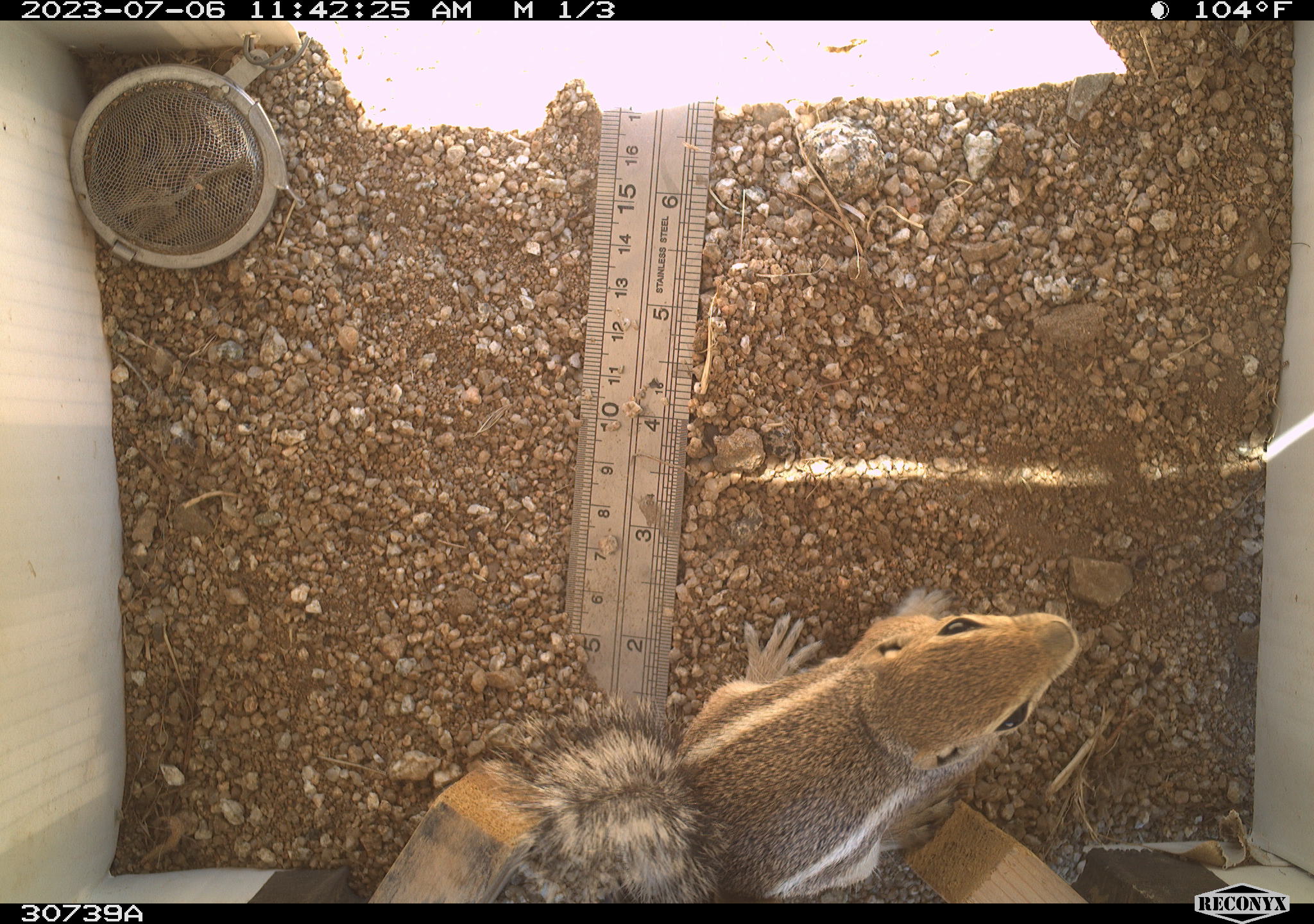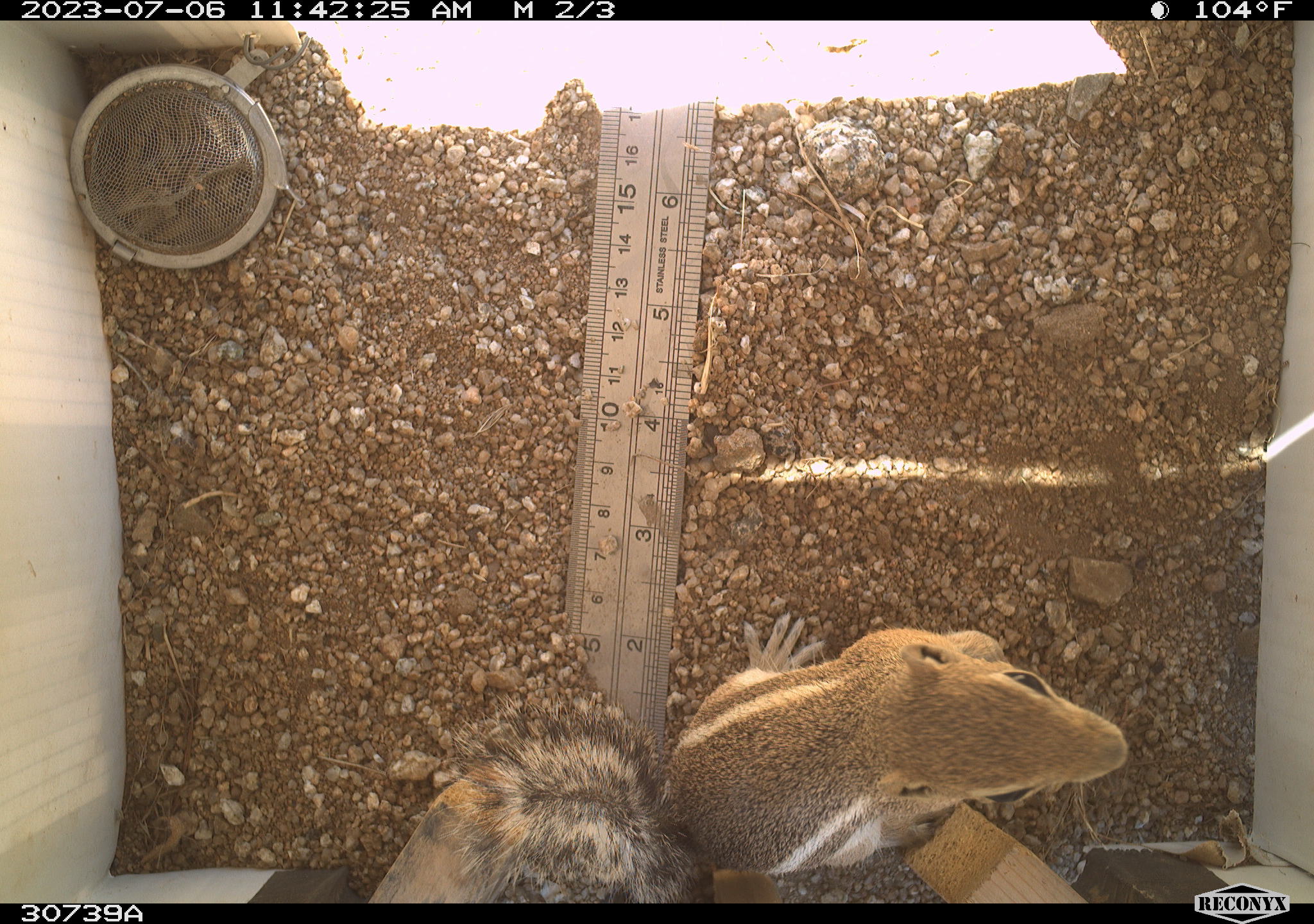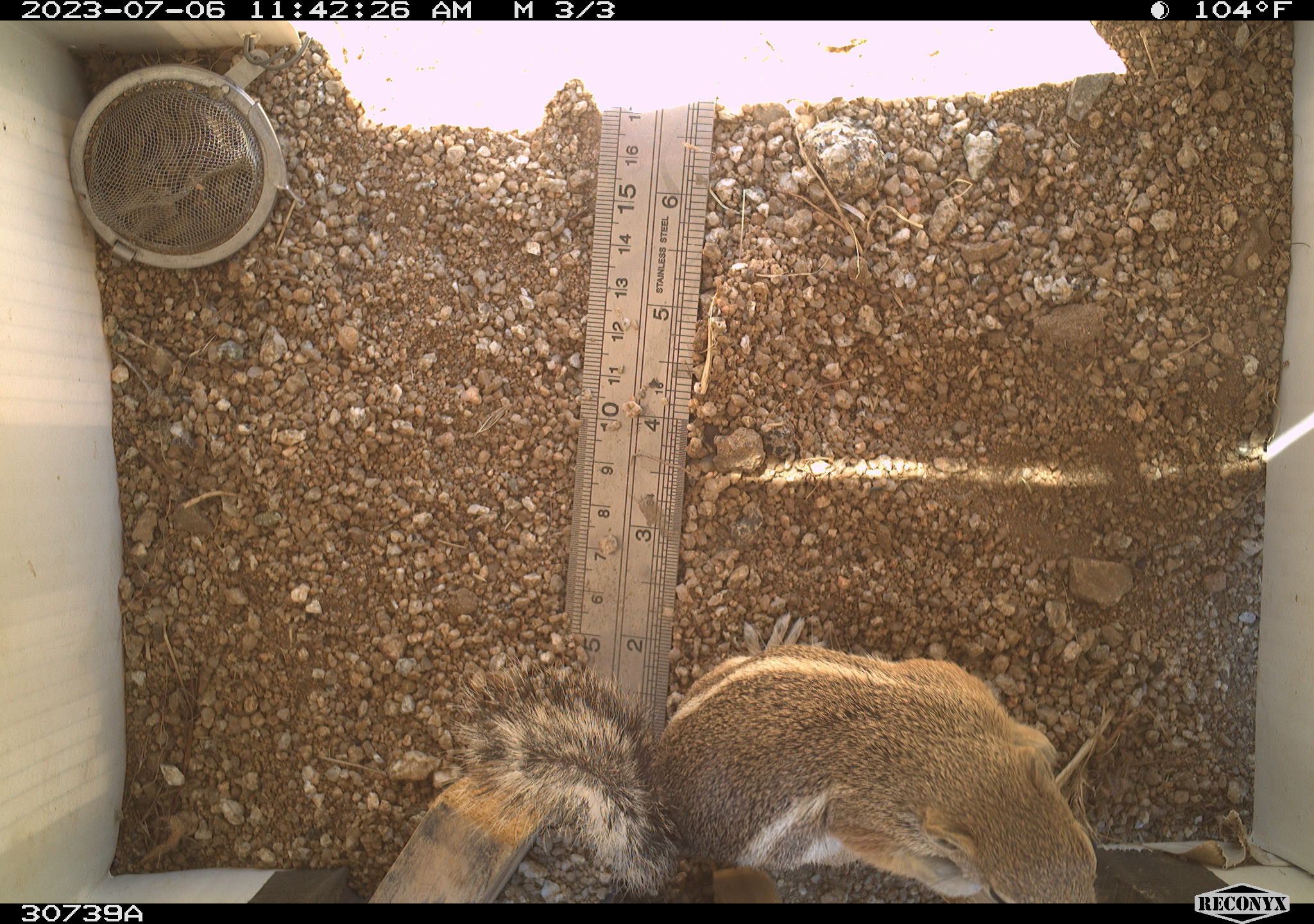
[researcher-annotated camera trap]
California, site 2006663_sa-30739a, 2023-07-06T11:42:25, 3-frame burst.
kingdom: Animalia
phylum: Chordata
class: Mammalia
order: Rodentia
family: Sciuridae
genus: Ammospermophilus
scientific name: Ammospermophilus leucurus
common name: white-tailed antelope squirrel